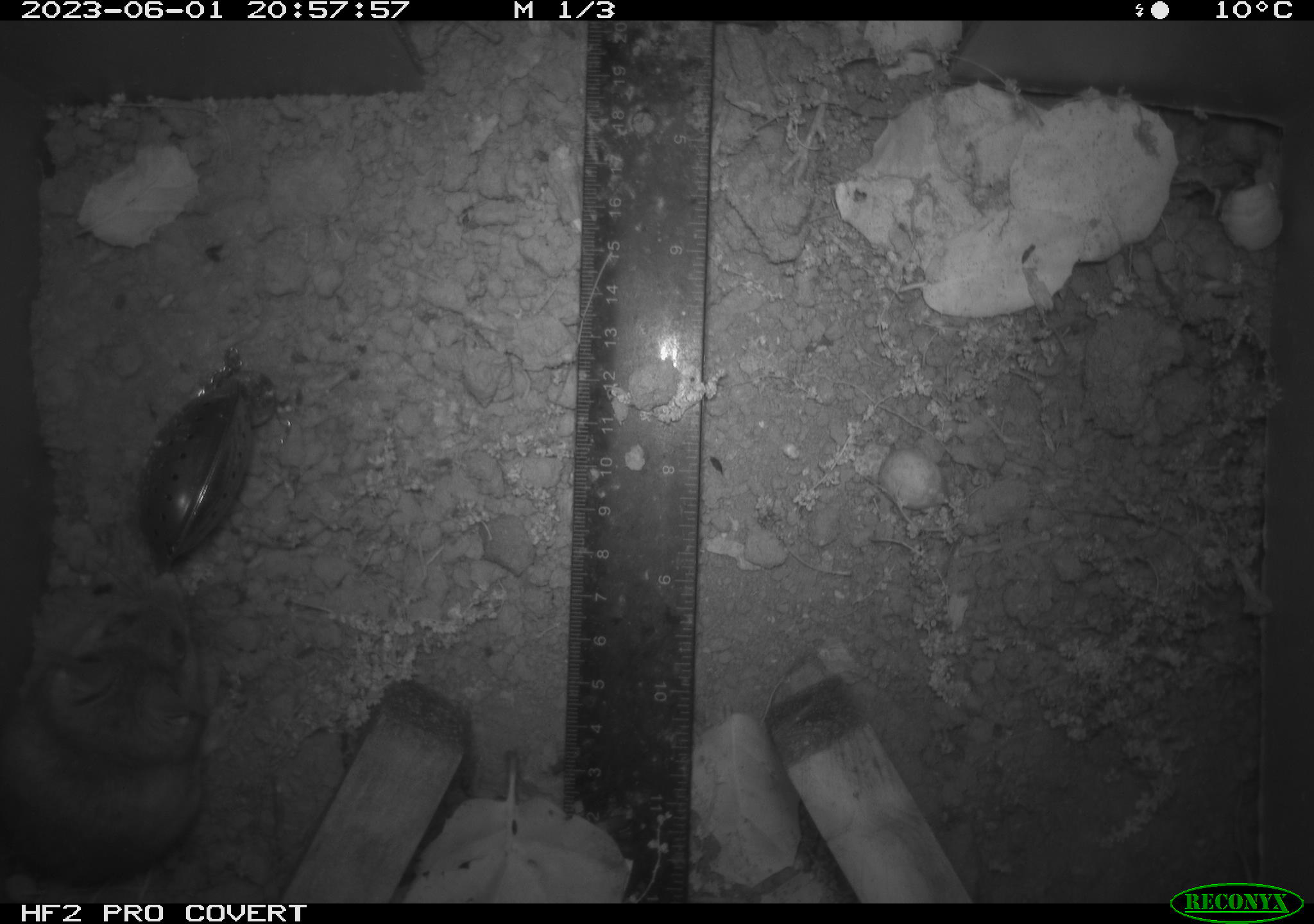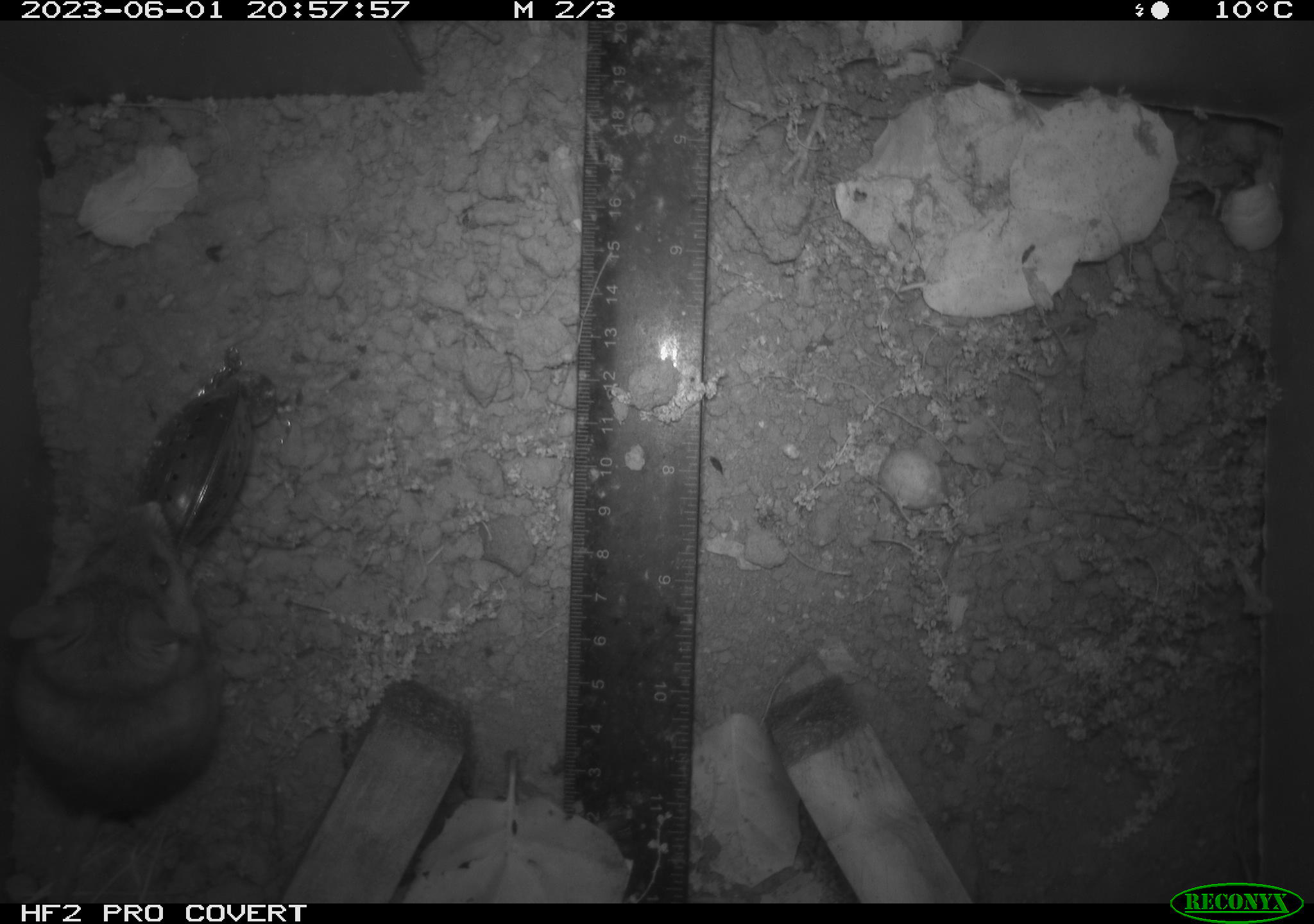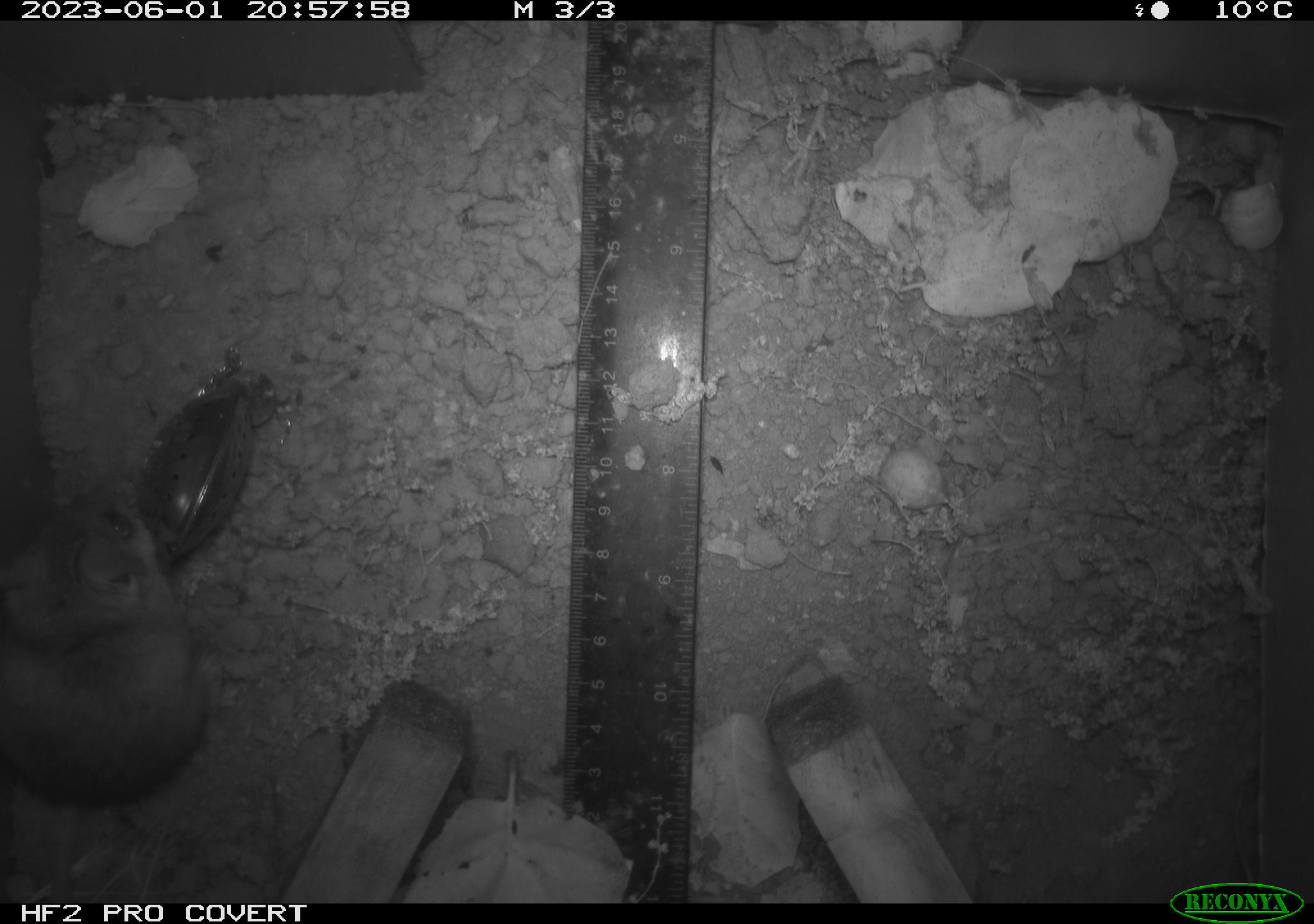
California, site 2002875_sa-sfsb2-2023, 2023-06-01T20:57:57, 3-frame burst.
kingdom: Animalia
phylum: Chordata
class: Mammalia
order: Rodentia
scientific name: Rodentia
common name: mouse species